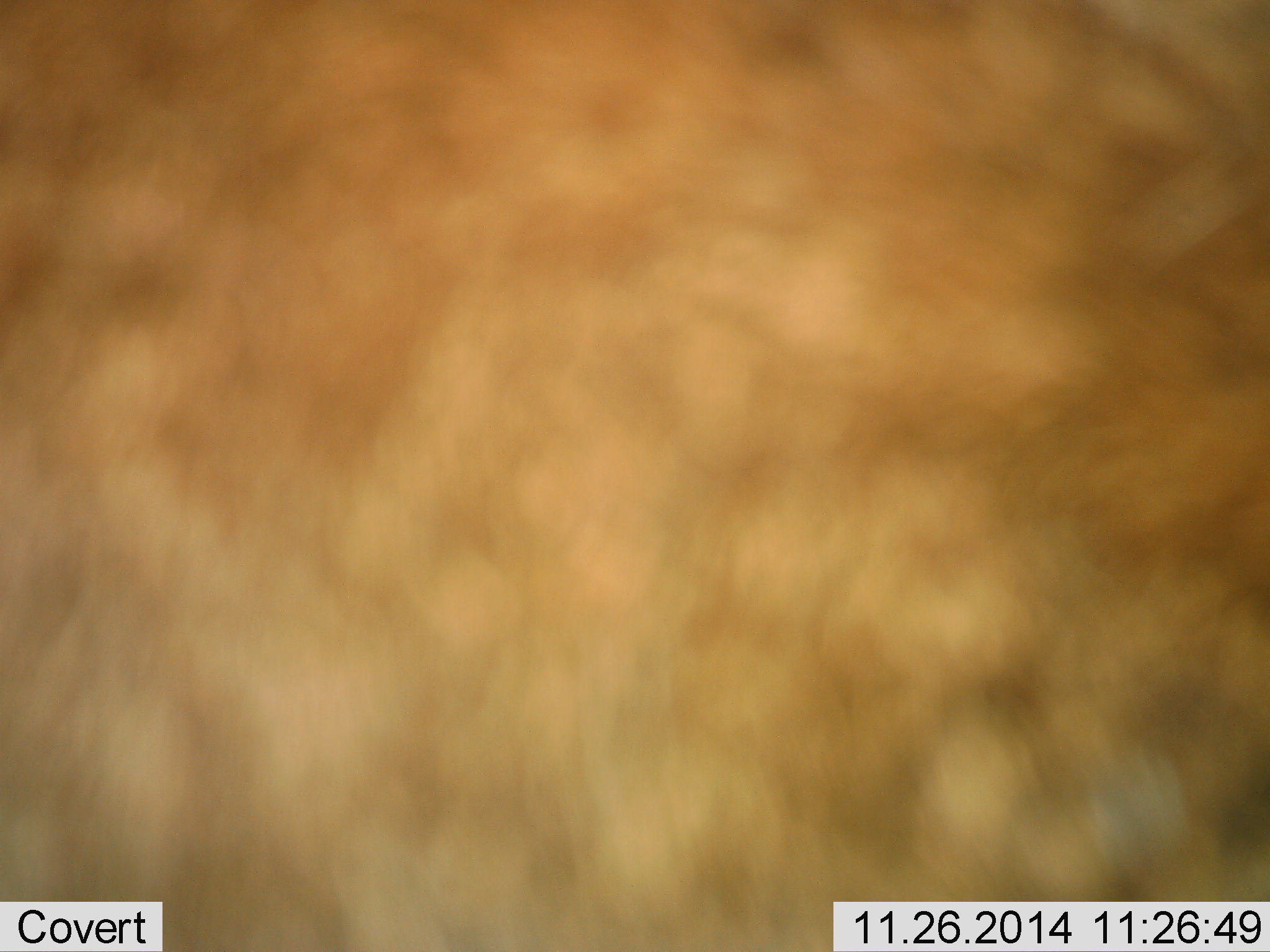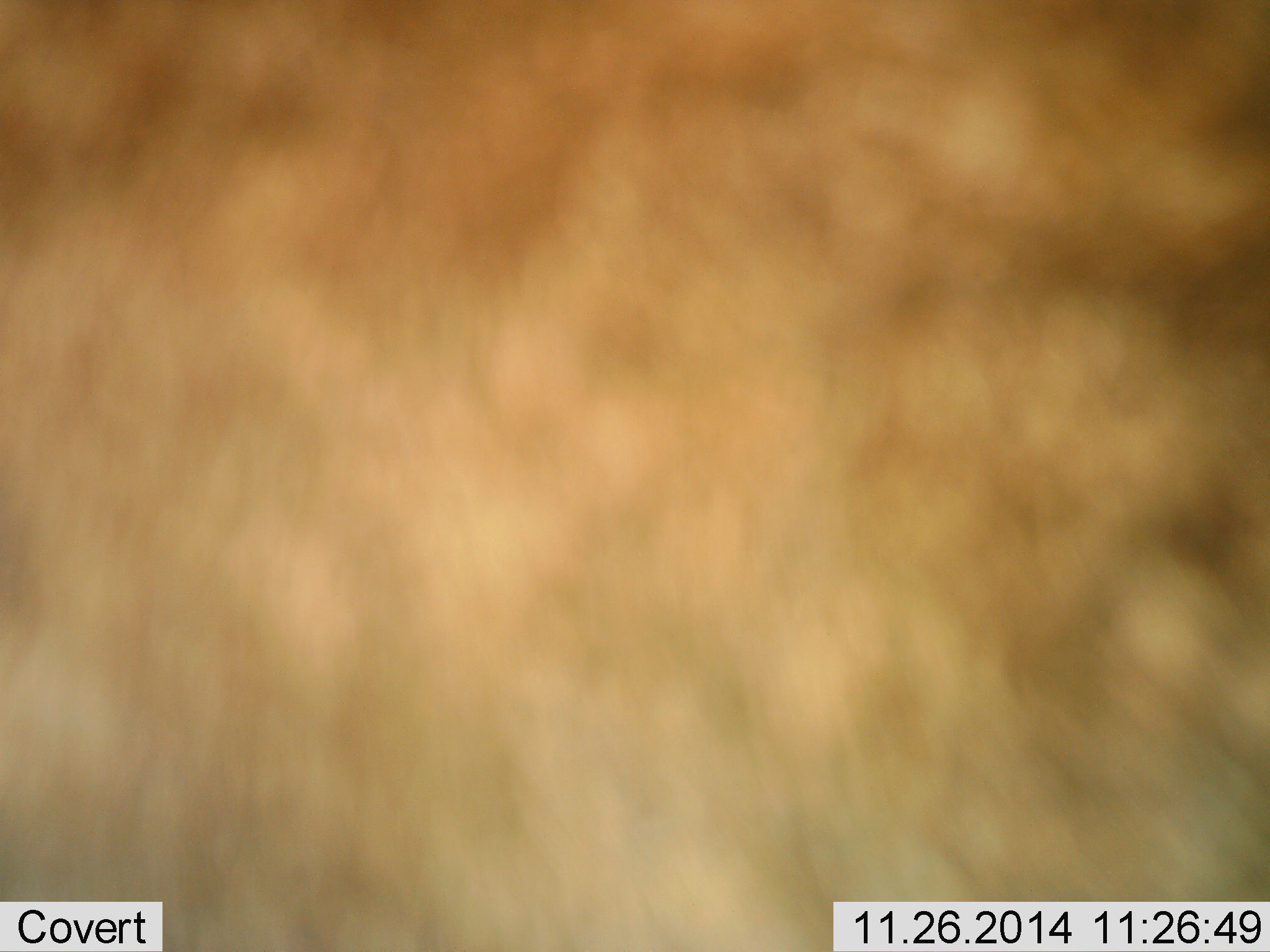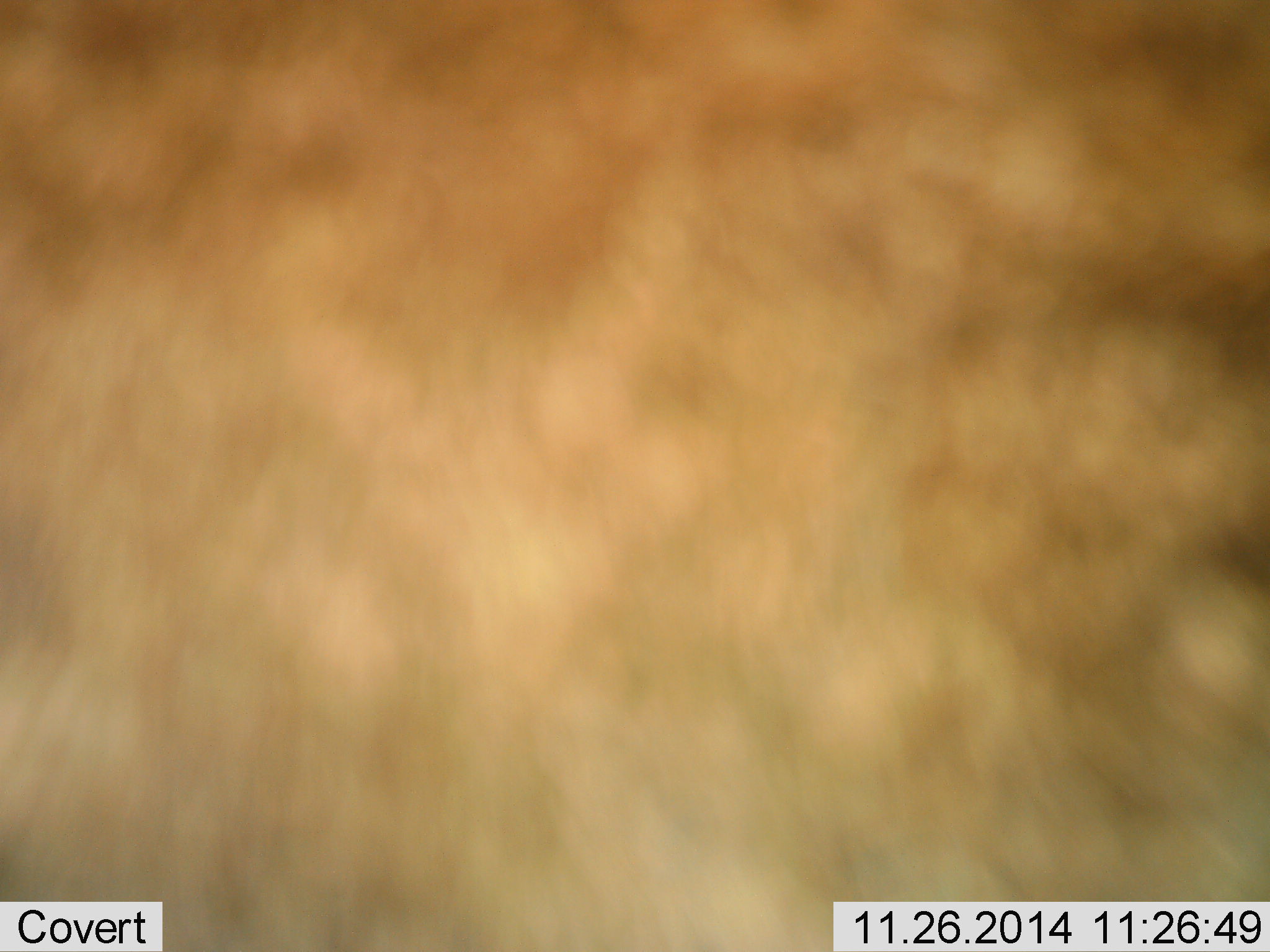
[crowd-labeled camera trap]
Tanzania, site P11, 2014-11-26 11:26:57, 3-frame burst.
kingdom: Animalia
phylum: Chordata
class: Mammalia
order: Carnivora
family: Felidae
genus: Panthera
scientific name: Panthera leo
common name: lion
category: lionfemale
Lionfemale (lion) (Panthera leo), count 1. Behavior (volunteer vote fractions): standing 100%, resting 0%, moving 0%, interacting 0%. Young present (vote fraction): 0%. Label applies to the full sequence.